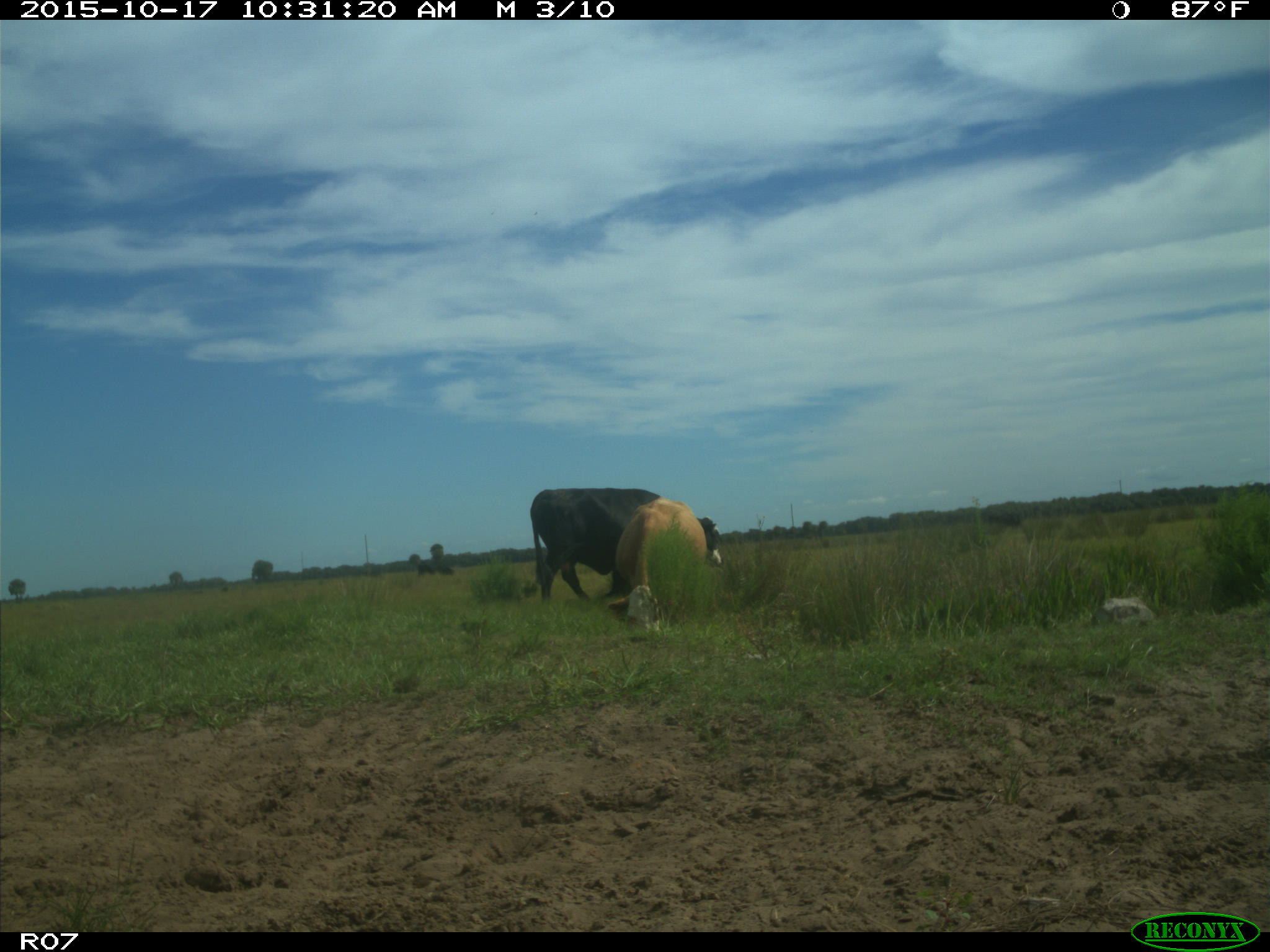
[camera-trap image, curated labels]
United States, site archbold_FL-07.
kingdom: Animalia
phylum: Chordata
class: Mammalia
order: Artiodactyla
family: Bovidae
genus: Bos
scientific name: Bos taurus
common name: domestic cow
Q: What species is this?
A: Bos taurus (domestic cow).